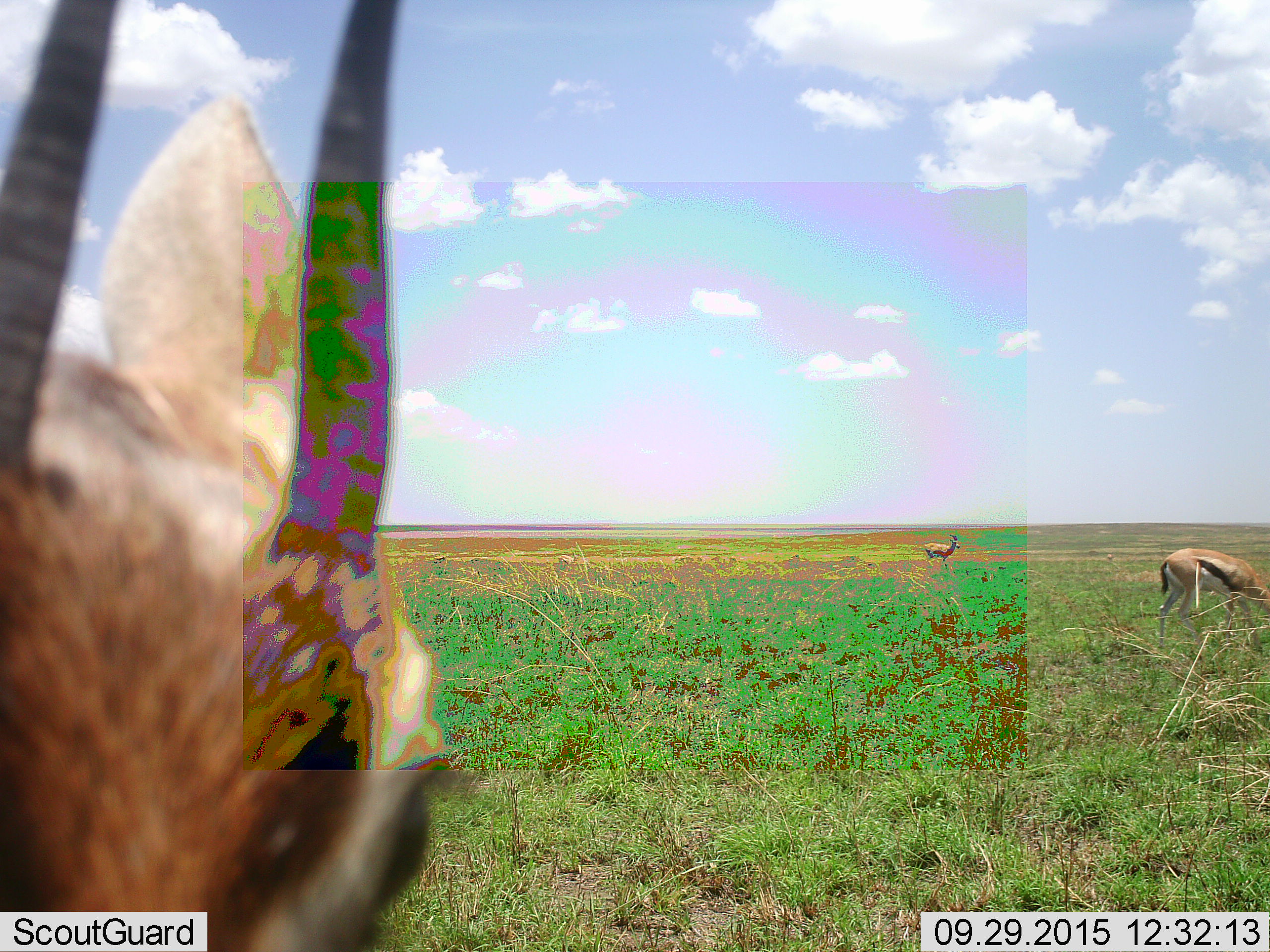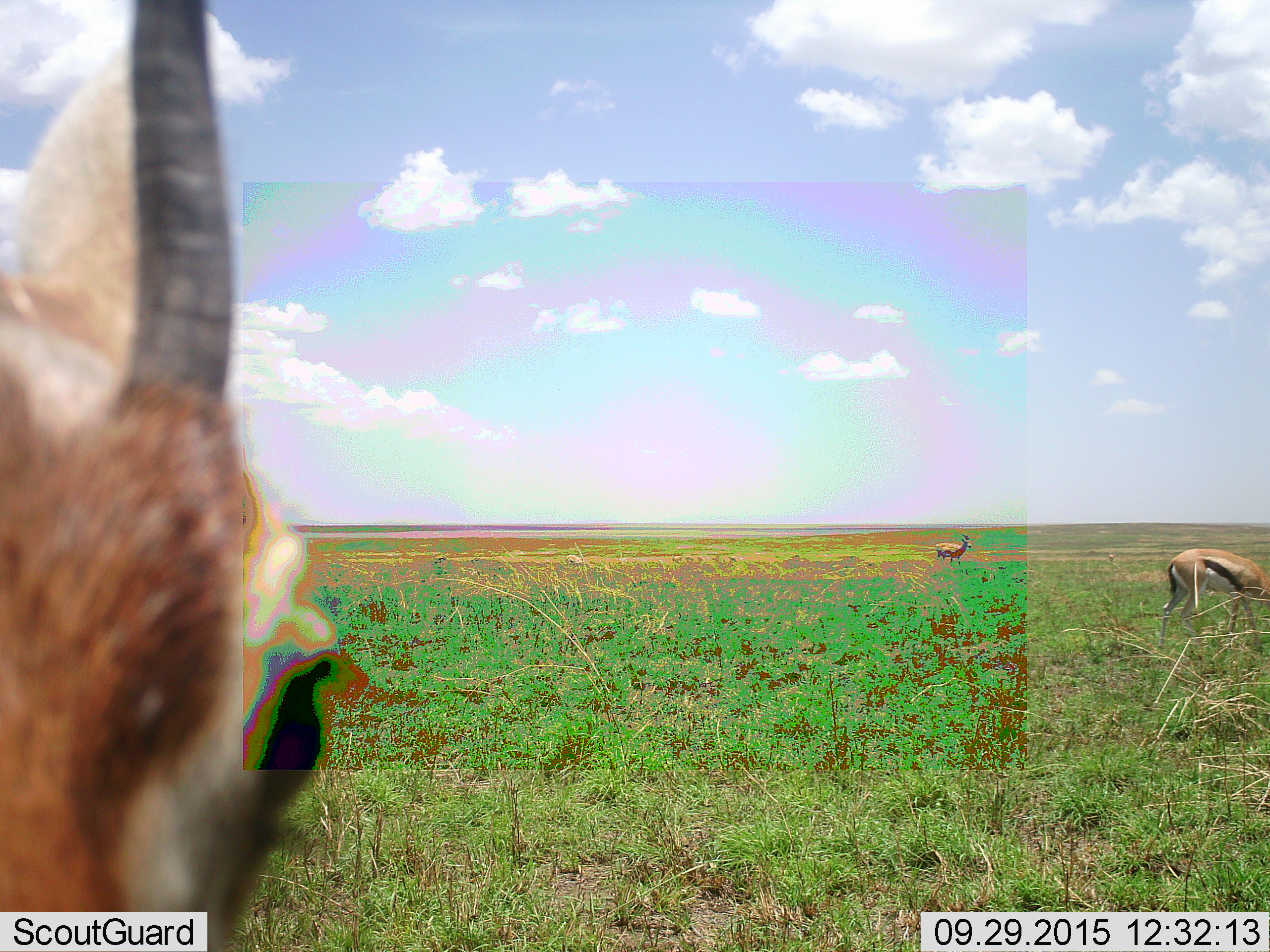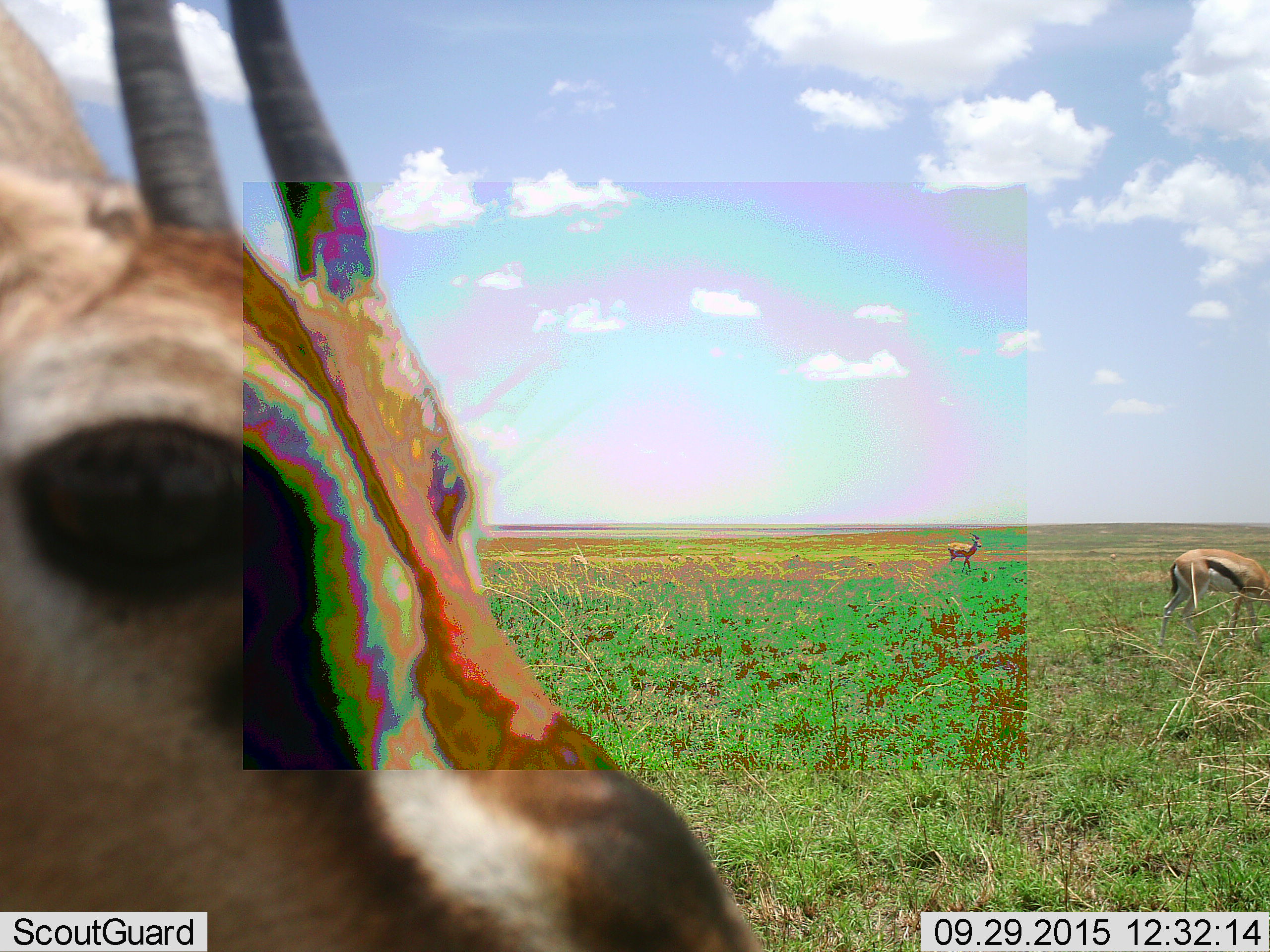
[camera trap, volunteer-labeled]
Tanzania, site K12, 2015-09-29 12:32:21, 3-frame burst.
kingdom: Animalia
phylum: Chordata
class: Mammalia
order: Artiodactyla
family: Bovidae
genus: Eudorcas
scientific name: Eudorcas thomsonii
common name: thomson's gazelle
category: gazellethomsons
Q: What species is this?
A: Gazellethomsons (thomson's gazelle) (Eudorcas thomsonii).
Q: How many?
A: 3.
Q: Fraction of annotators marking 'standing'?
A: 78%.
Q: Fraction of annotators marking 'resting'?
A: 0%.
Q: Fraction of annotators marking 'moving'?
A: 67%.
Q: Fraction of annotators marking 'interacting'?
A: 0%.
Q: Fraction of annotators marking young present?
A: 0%.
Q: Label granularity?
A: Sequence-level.